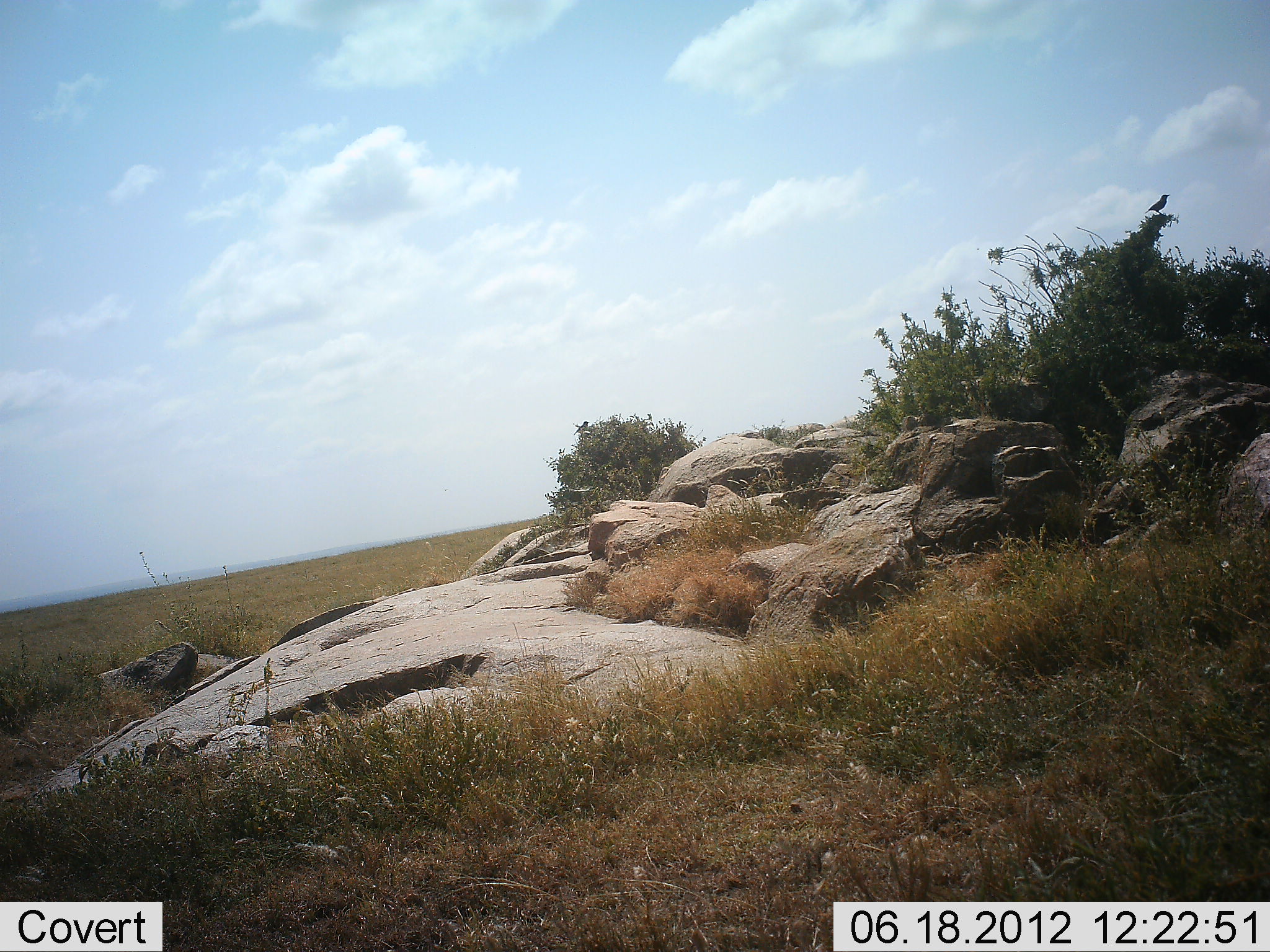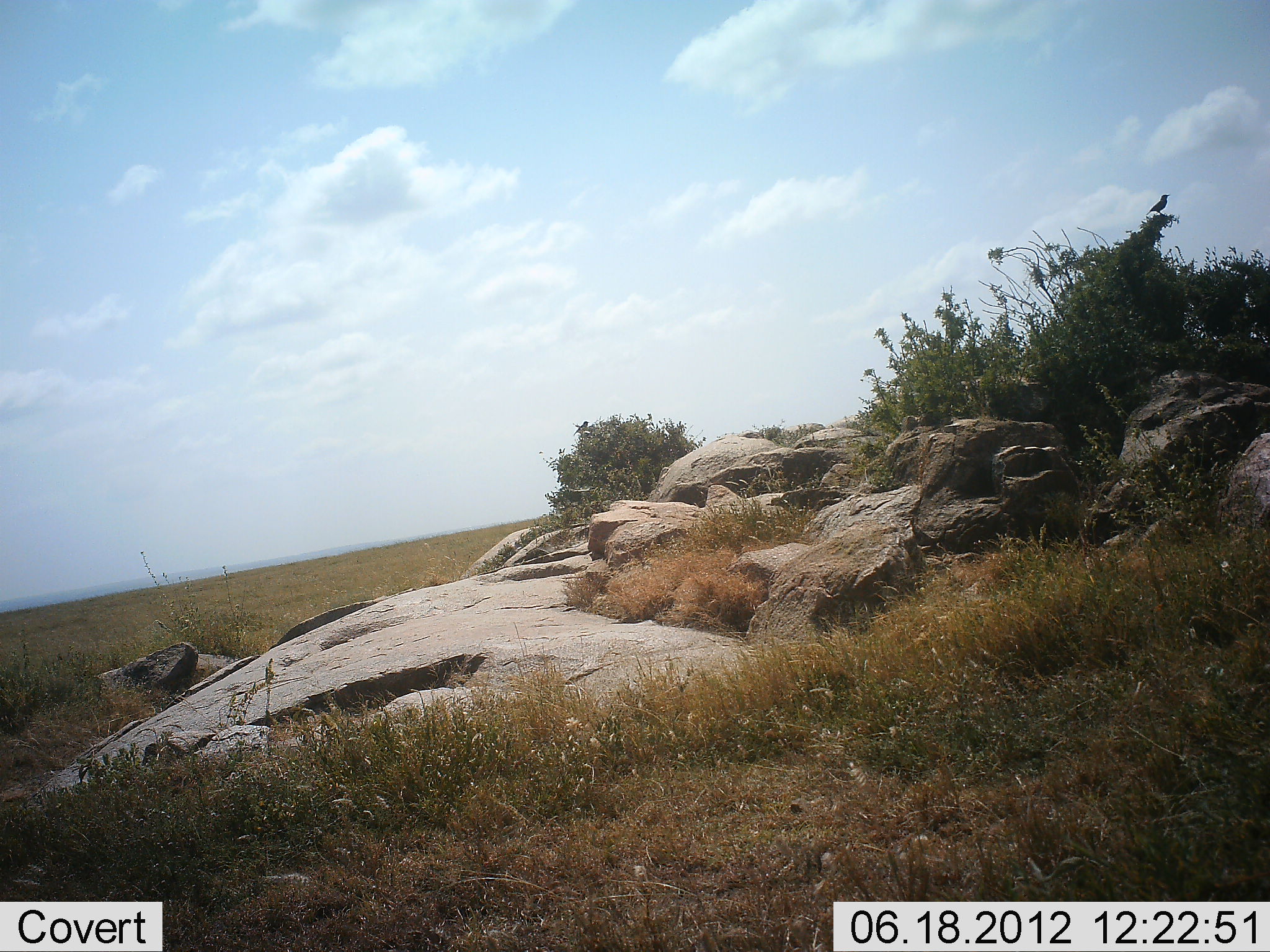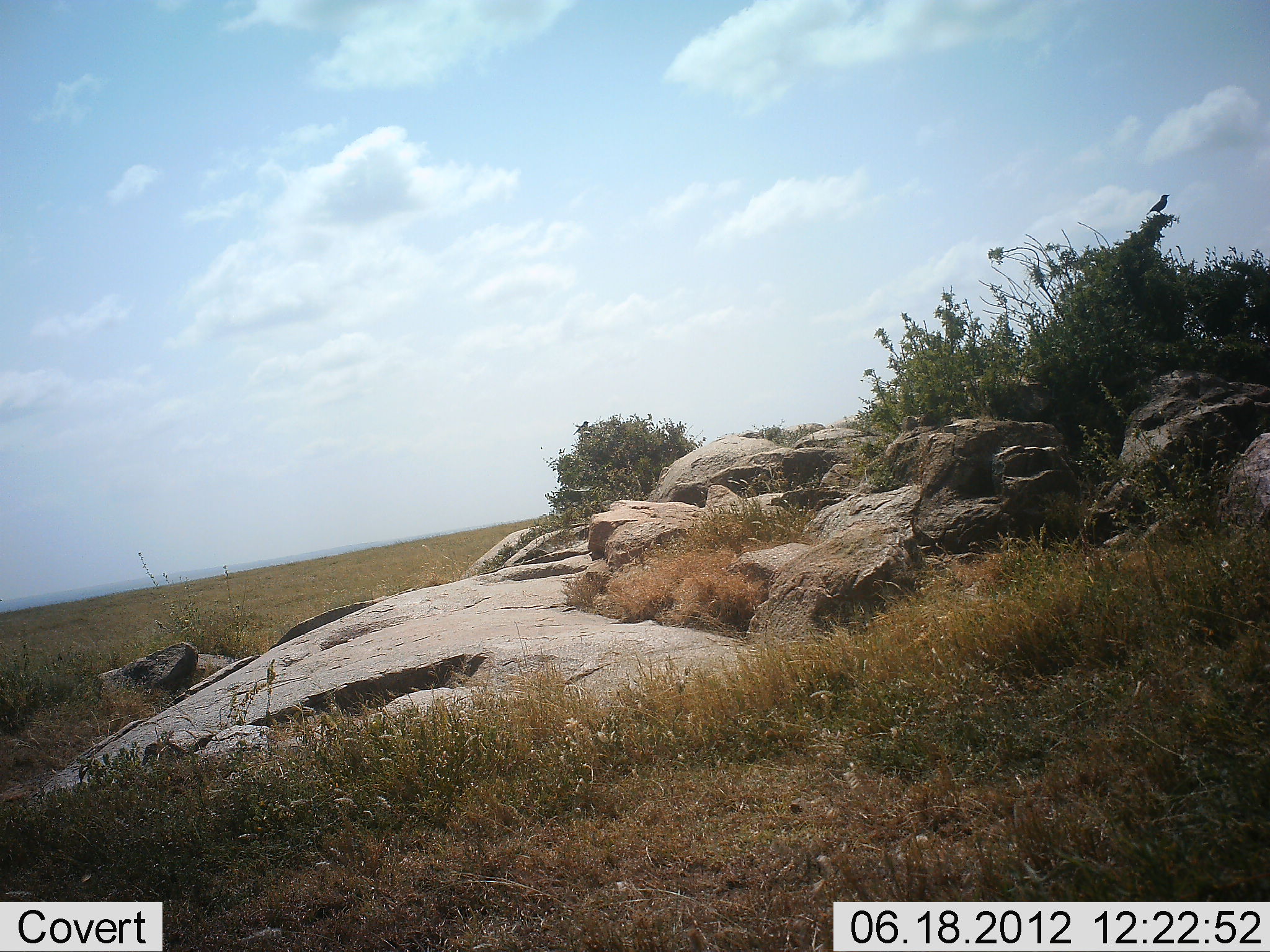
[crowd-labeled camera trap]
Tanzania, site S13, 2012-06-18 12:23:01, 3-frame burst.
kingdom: Animalia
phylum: Chordata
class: Aves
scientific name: Aves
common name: bird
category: otherbird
Otherbird (bird) (Aves), count 1. Behavior (volunteer vote fractions): standing 70%, resting 30%, moving 0%, interacting 0%. Young present (vote fraction): 0%. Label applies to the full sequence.